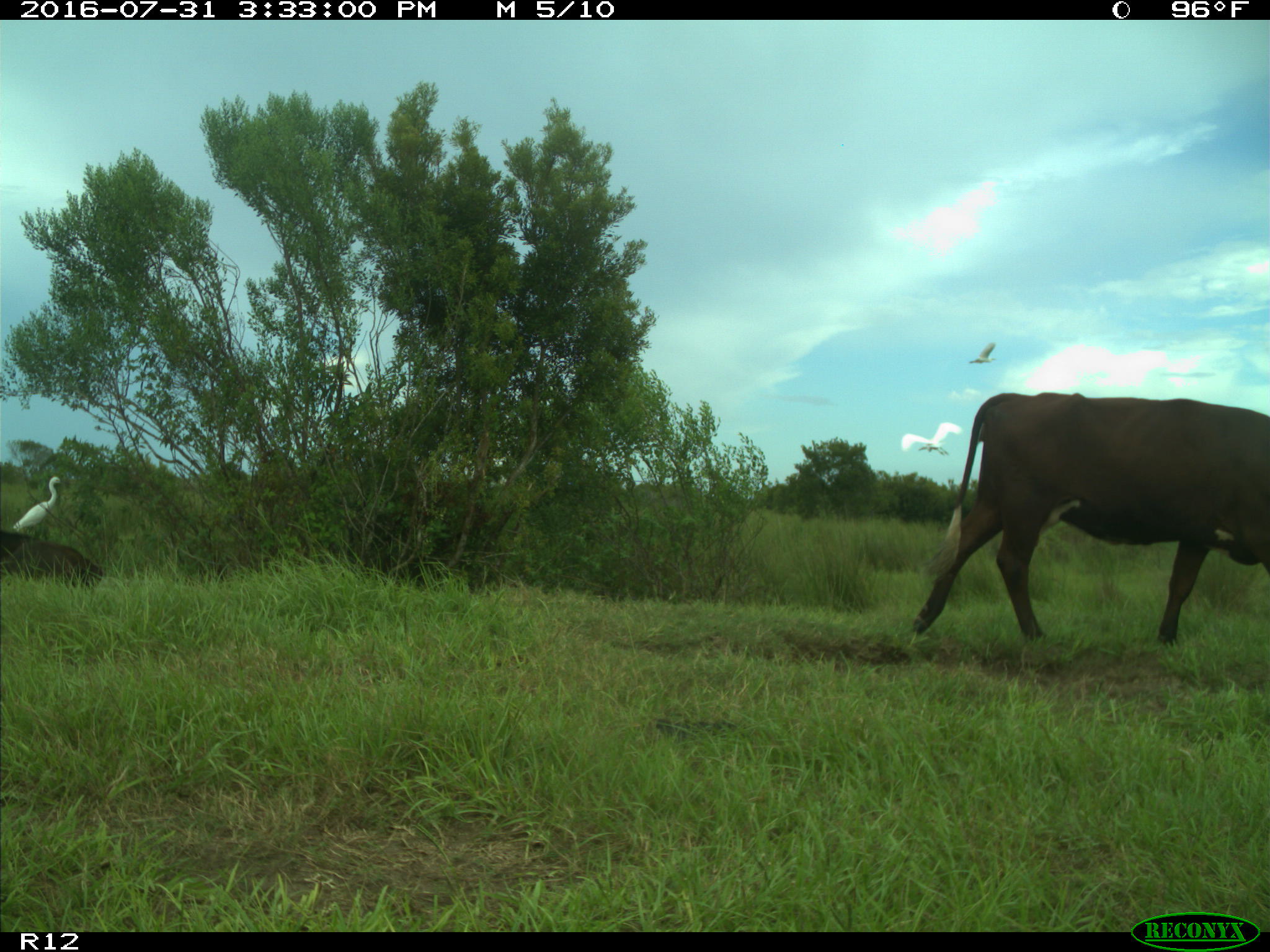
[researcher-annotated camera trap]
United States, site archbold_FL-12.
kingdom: Animalia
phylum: Chordata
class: Mammalia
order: Artiodactyla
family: Bovidae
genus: Bos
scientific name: Bos taurus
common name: domestic cow